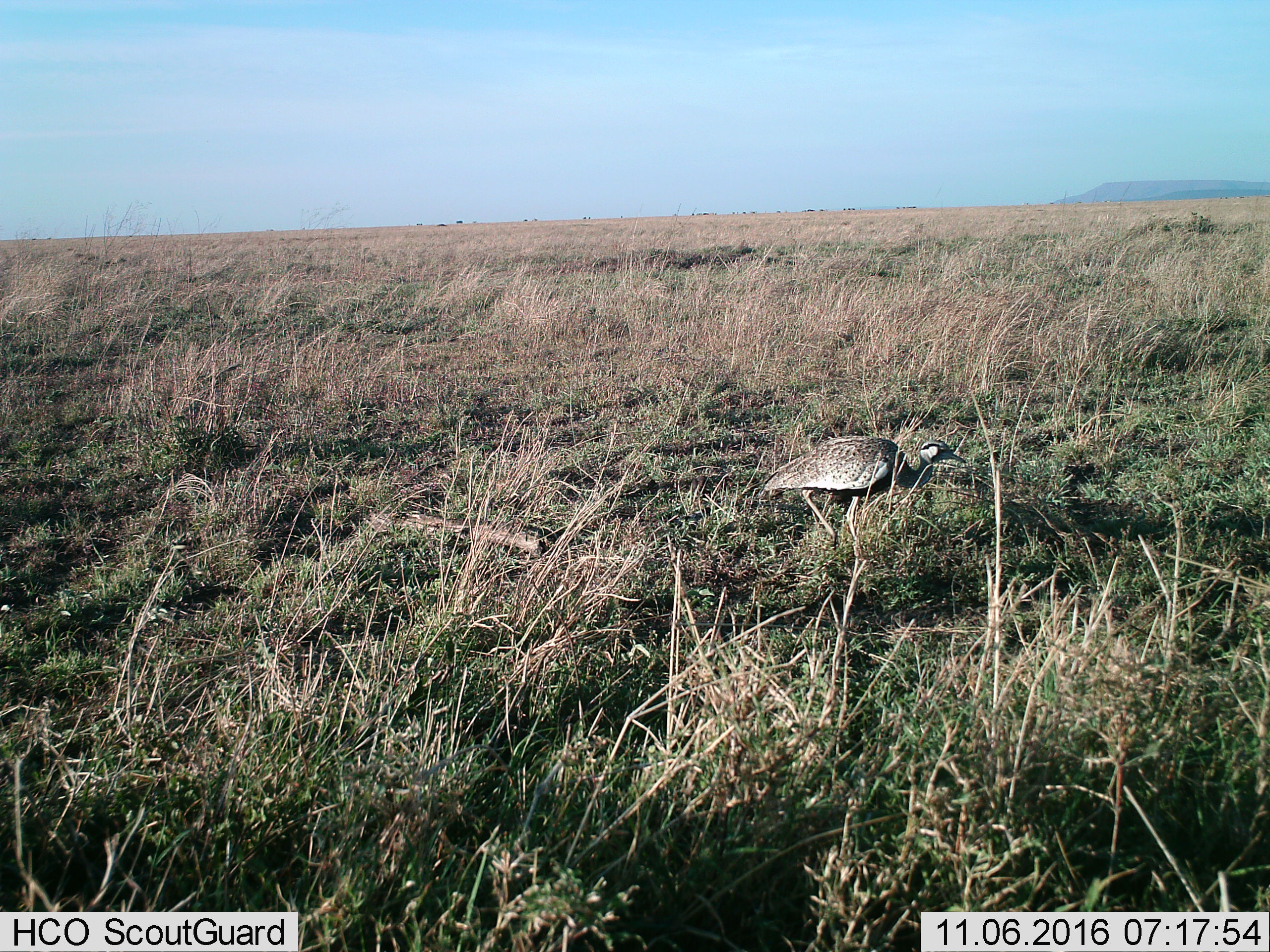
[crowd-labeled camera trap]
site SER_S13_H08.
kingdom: Animalia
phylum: Chordata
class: Aves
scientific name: Aves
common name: bird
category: birdother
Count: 1.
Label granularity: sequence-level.